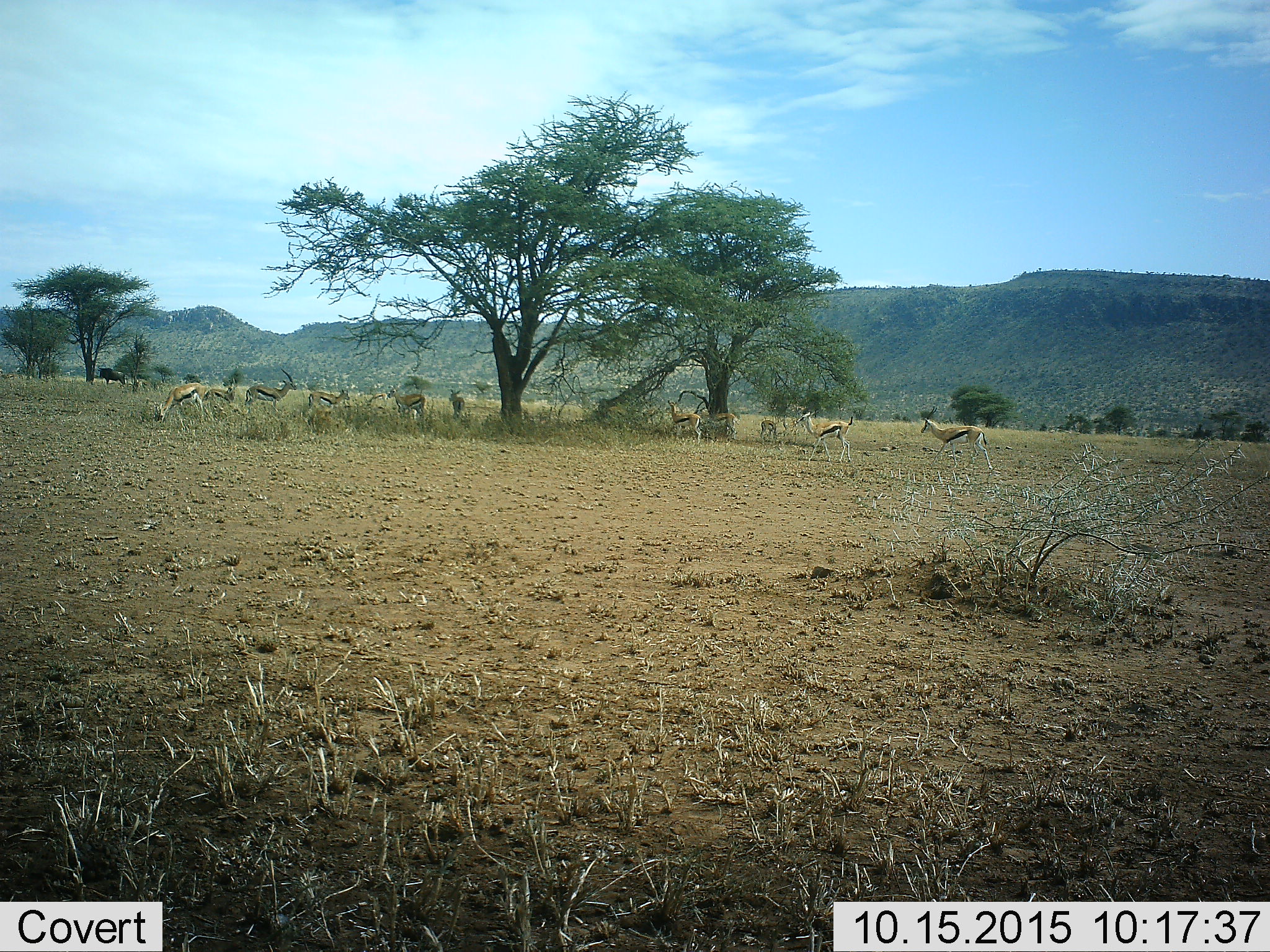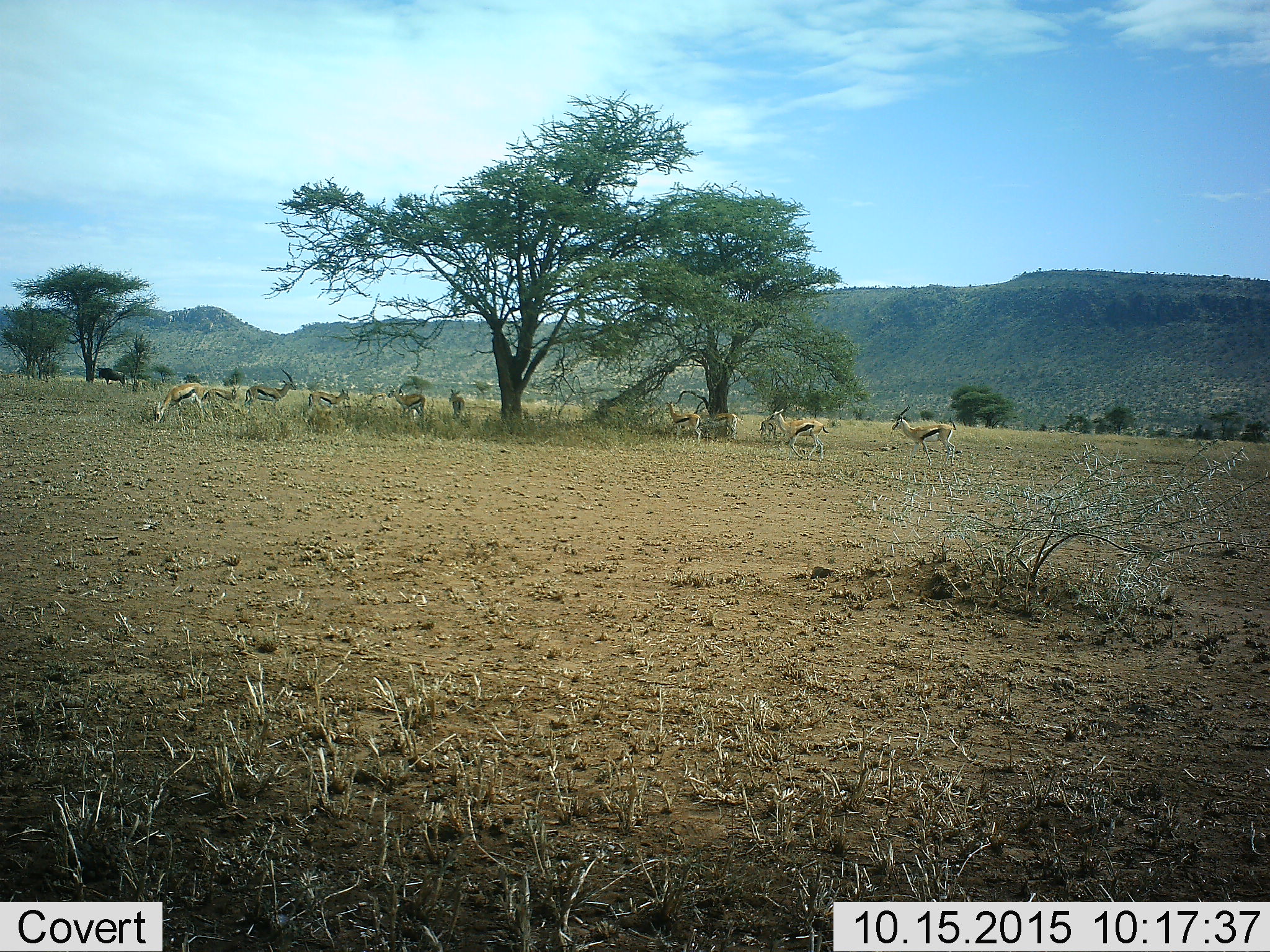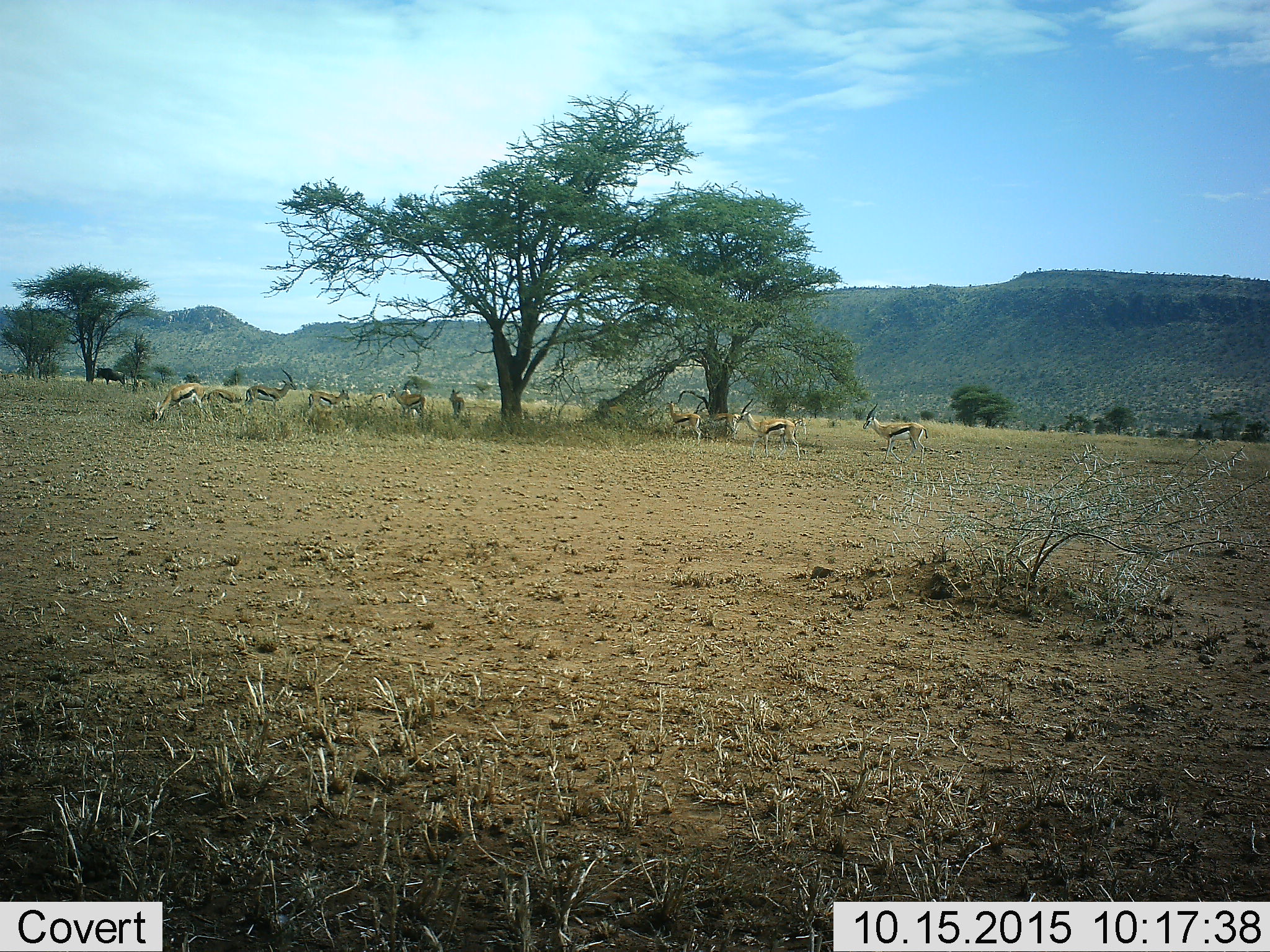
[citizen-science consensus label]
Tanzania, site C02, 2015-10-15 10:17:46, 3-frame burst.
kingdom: Animalia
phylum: Chordata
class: Mammalia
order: Artiodactyla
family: Bovidae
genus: Eudorcas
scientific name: Eudorcas thomsonii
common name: thomson's gazelle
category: gazellethomsons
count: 10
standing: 88%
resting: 0%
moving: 53%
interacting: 0%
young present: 6%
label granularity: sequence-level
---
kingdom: Animalia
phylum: Chordata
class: Mammalia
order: Artiodactyla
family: Bovidae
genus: Connochaetes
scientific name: Connochaetes taurinus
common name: blue wildebeest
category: wildebeest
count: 1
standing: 100%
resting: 0%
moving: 0%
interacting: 0%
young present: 0%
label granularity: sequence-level